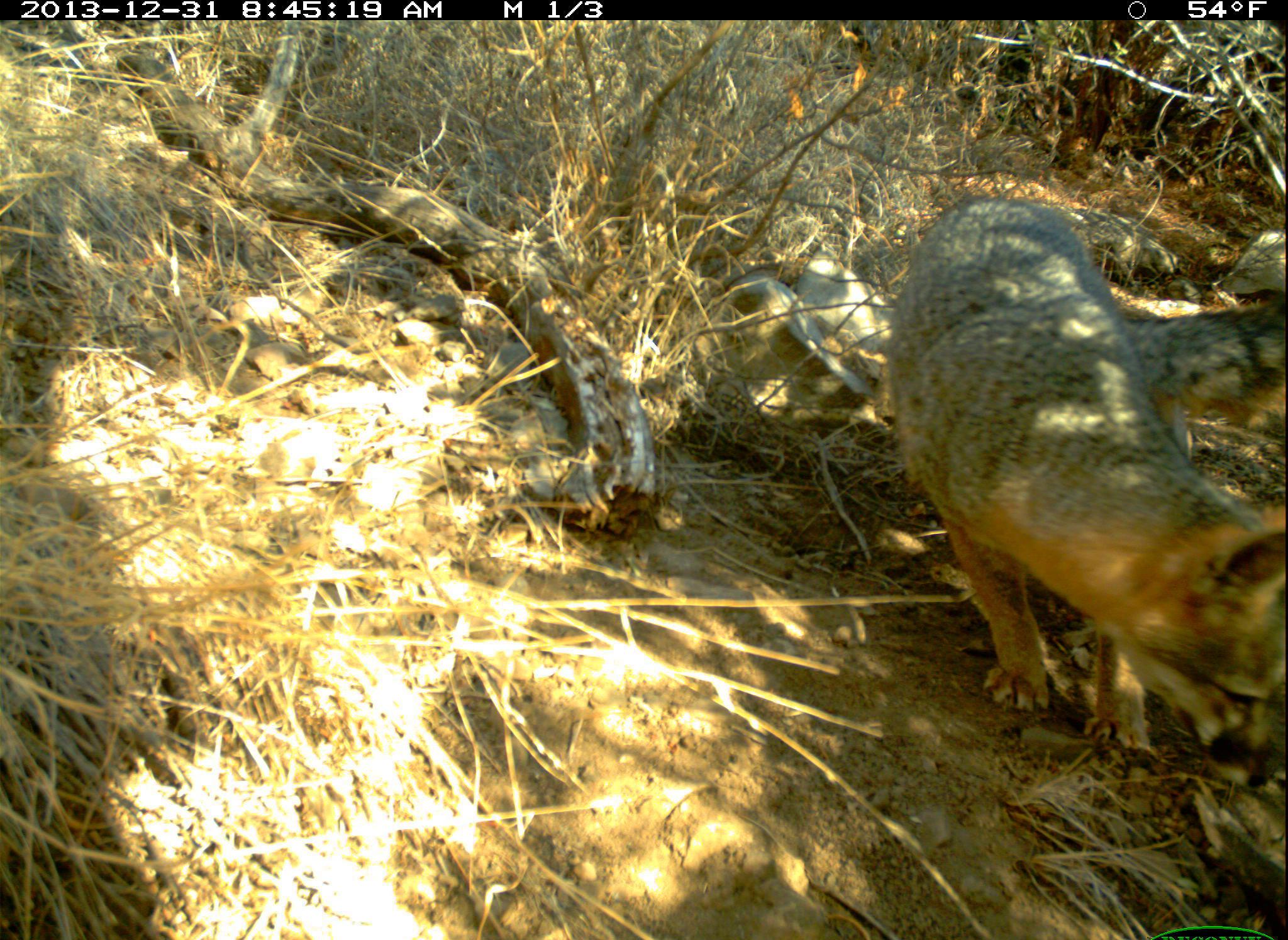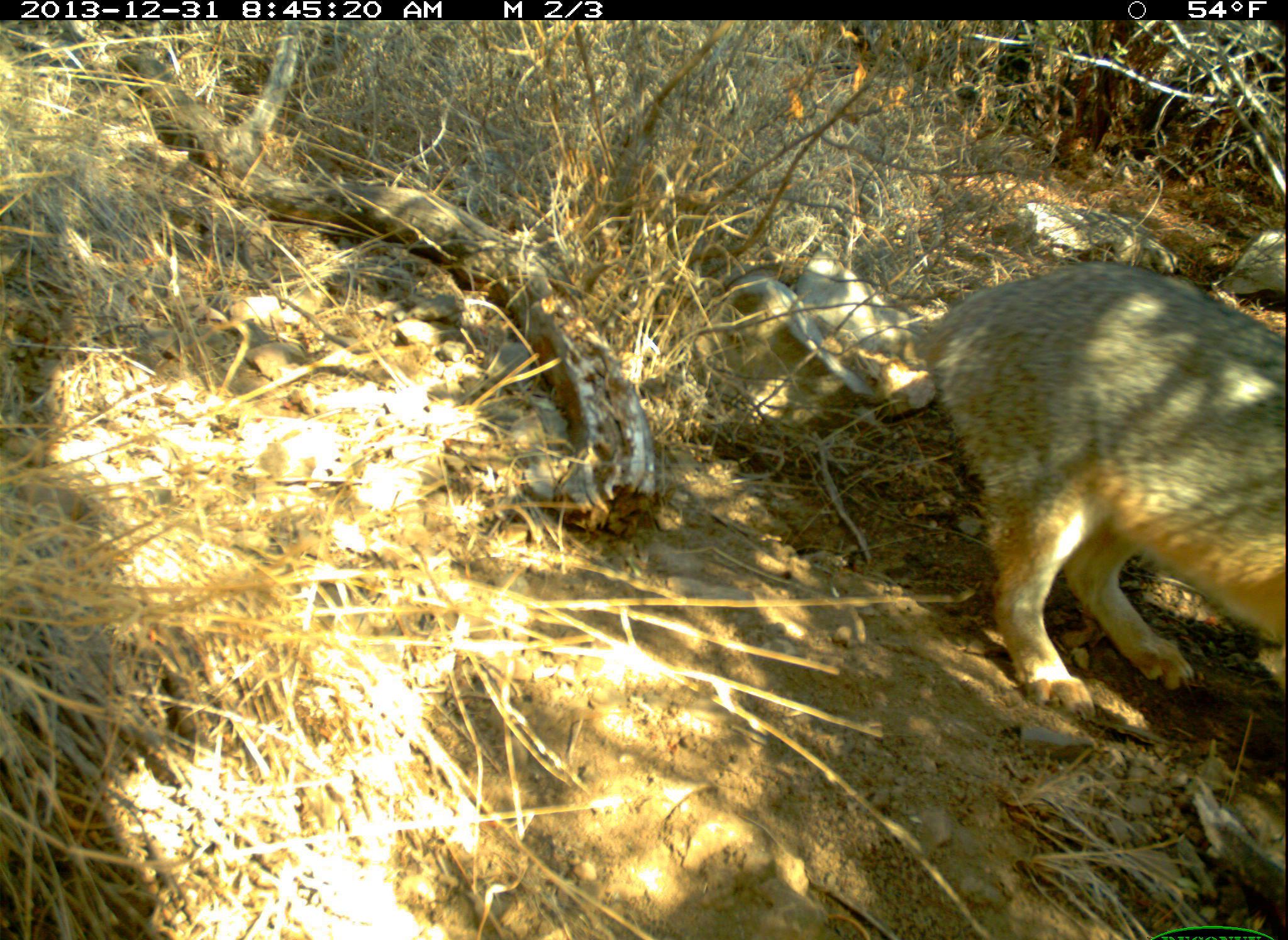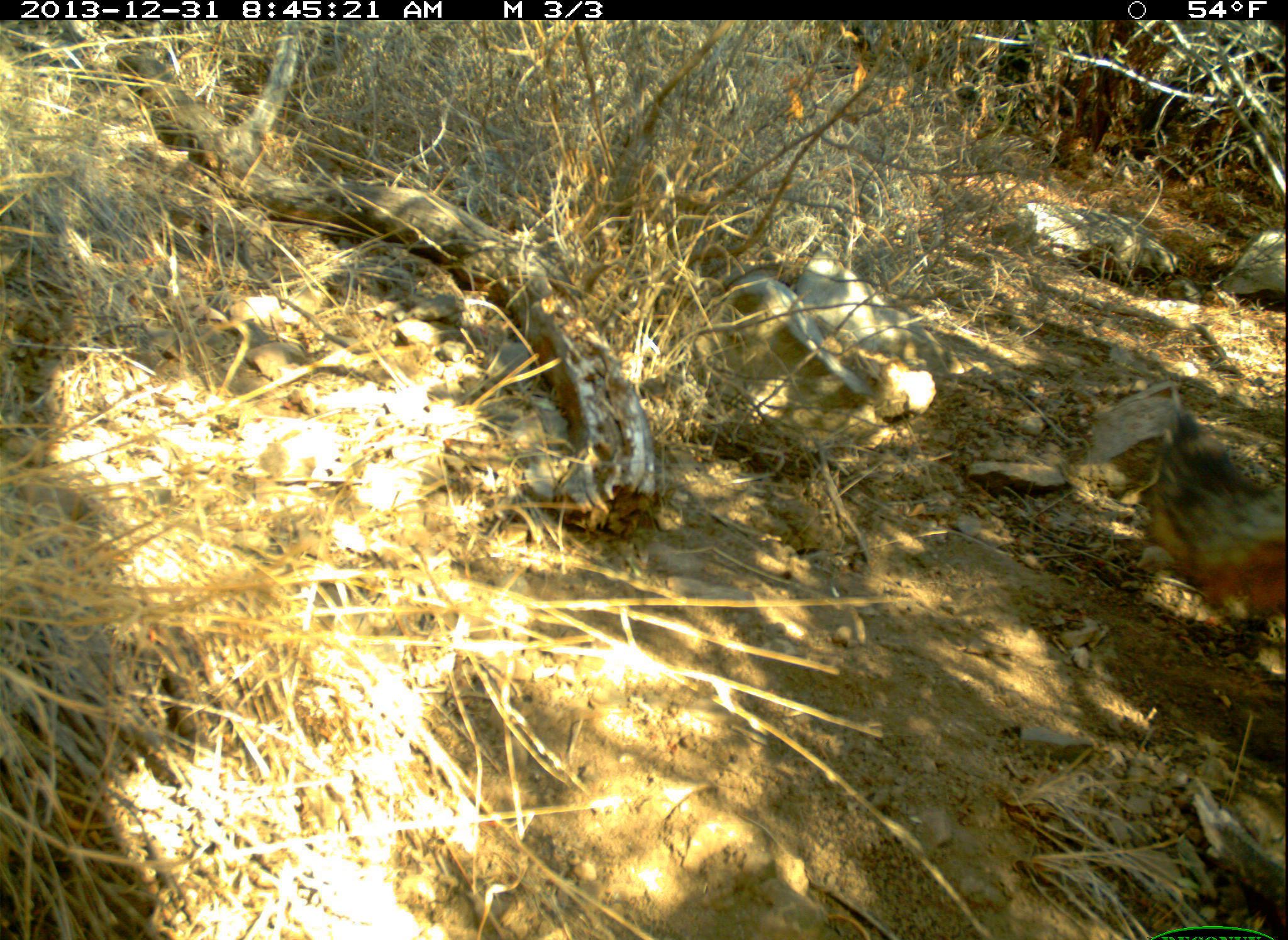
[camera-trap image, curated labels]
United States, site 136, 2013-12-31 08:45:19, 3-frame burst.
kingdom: Animalia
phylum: Chordata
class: Mammalia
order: Carnivora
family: Canidae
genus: Urocyon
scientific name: Urocyon cinereoargenteus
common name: gray fox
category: fox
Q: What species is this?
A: Fox (gray fox) (Urocyon cinereoargenteus).